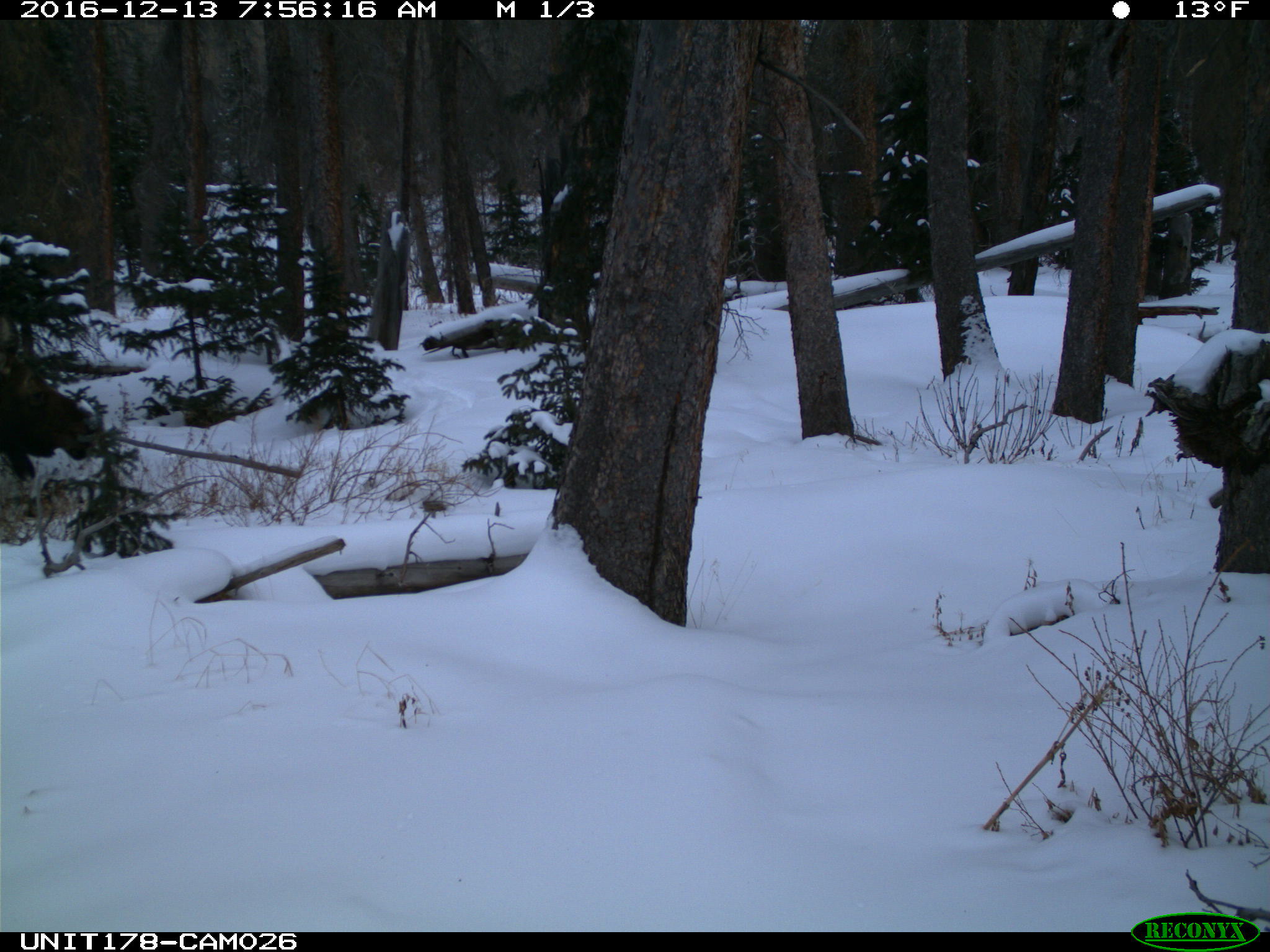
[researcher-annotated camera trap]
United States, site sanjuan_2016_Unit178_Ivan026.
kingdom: Animalia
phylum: Chordata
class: Mammalia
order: Artiodactyla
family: Cervidae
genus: Alces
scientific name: Alces alces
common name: moose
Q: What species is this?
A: Alces alces (moose).